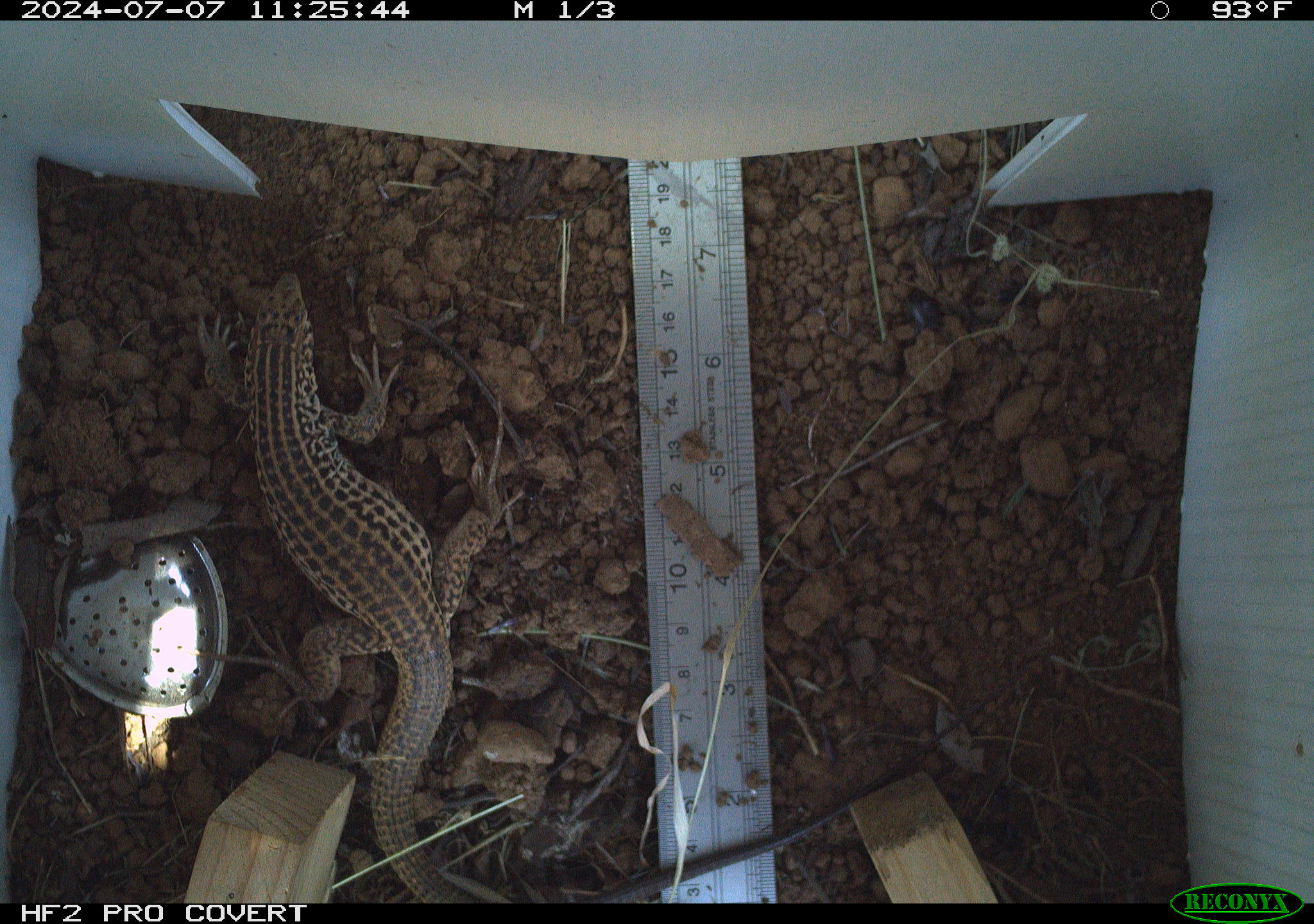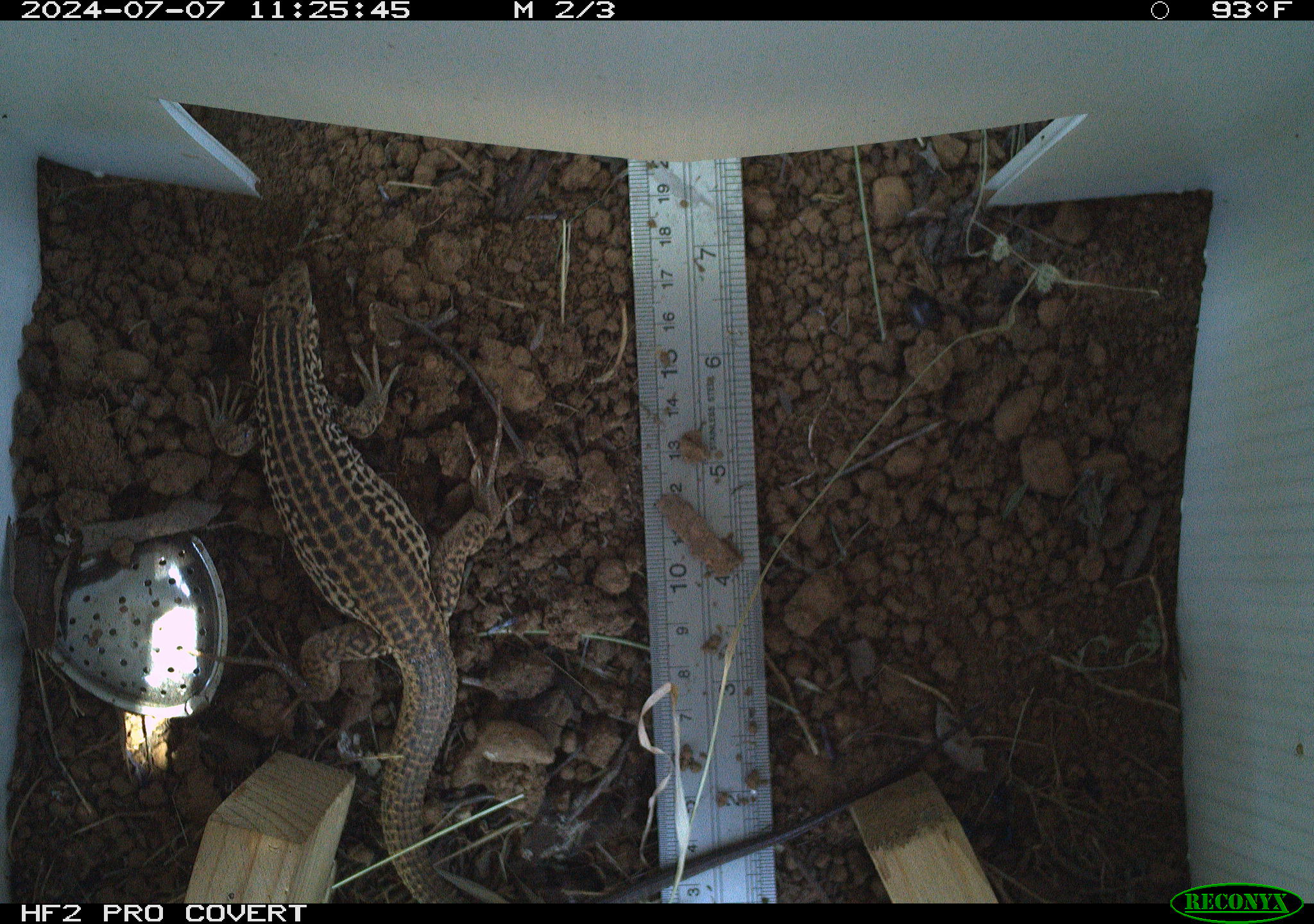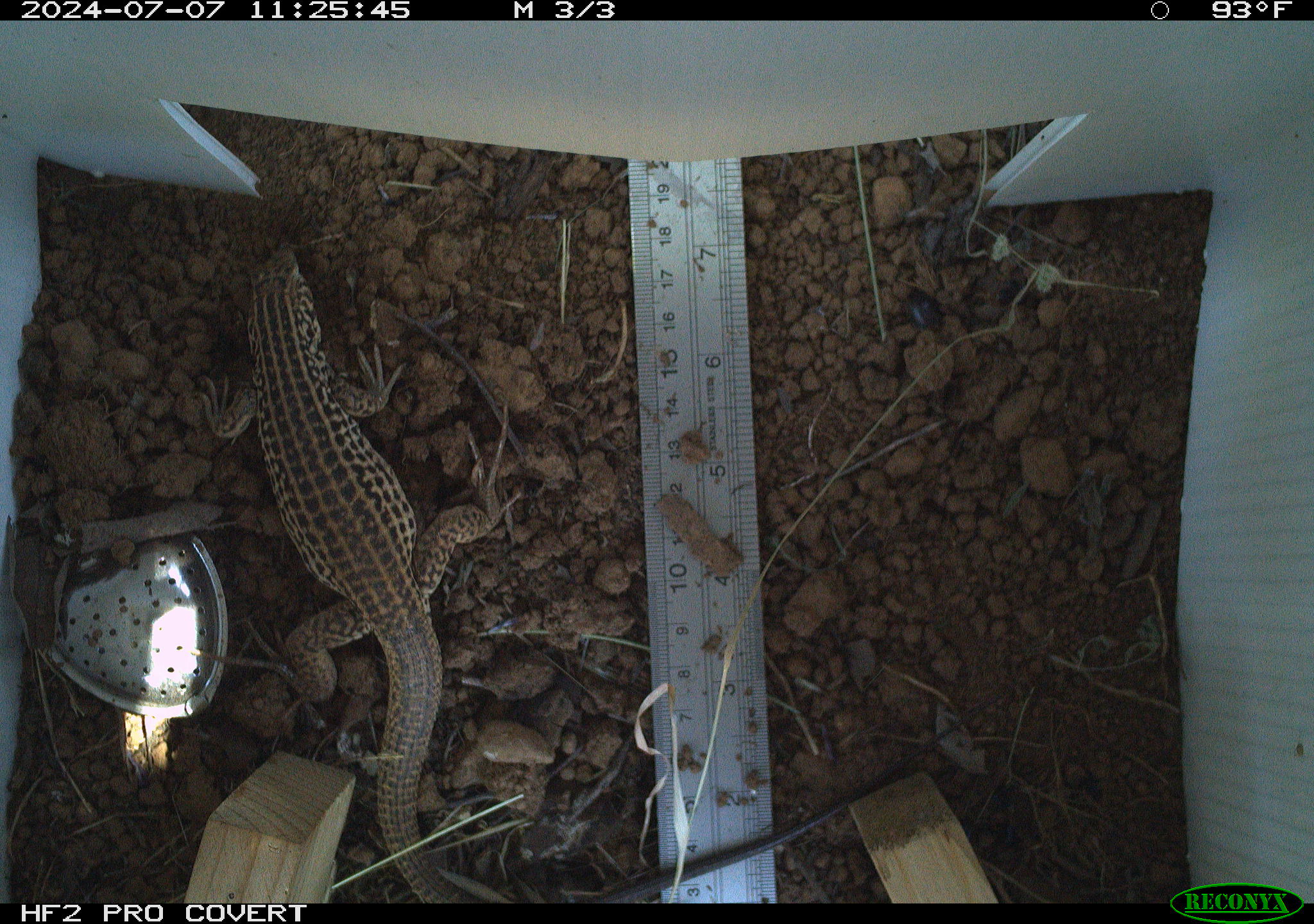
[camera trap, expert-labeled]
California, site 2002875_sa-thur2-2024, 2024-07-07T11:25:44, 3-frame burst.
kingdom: Animalia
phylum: Chordata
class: Reptilia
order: Squamata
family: Teiidae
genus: Aspidoscelis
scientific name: Aspidoscelis tigris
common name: western whiptail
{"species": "western whiptail (Aspidoscelis tigris)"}